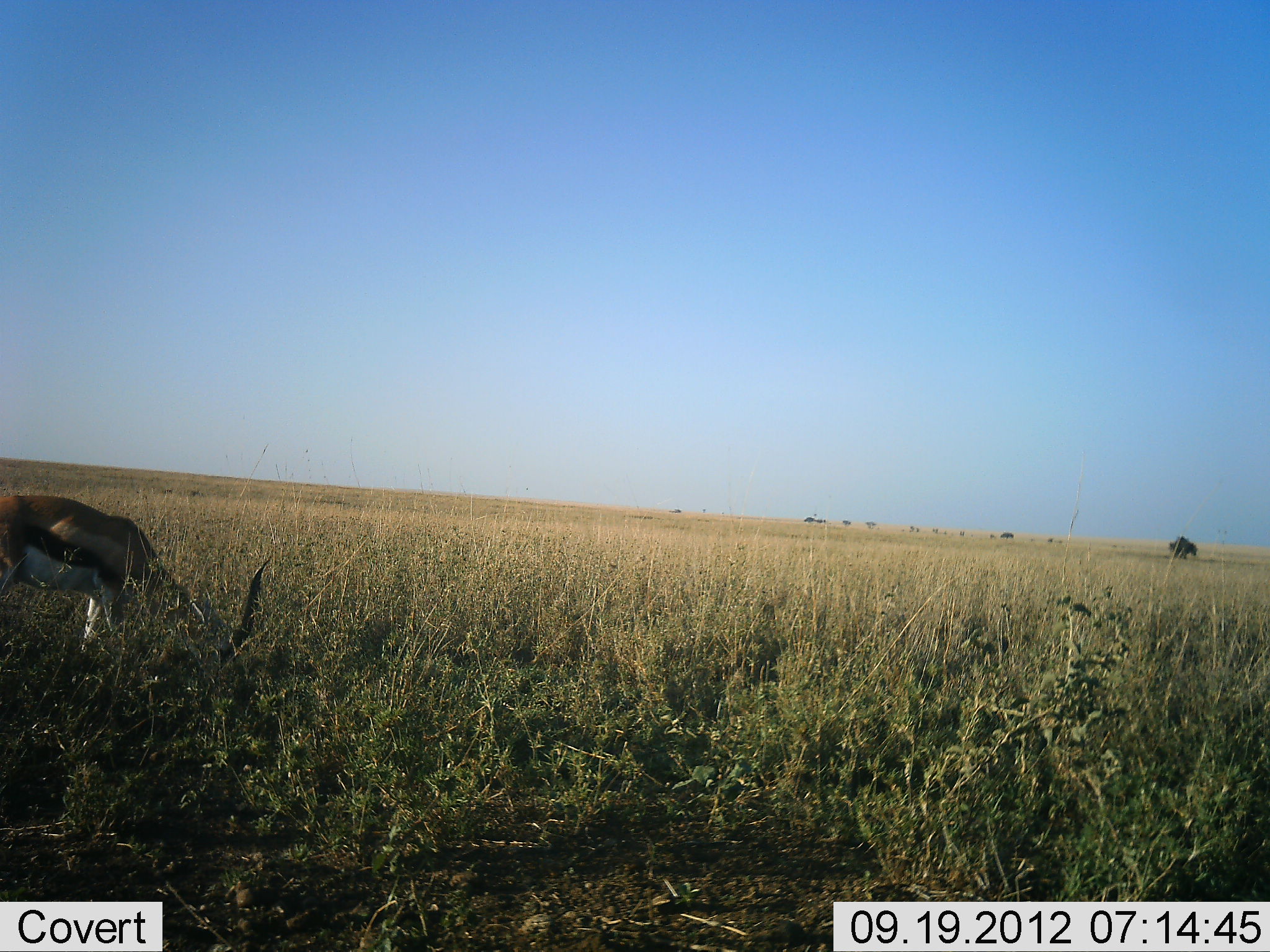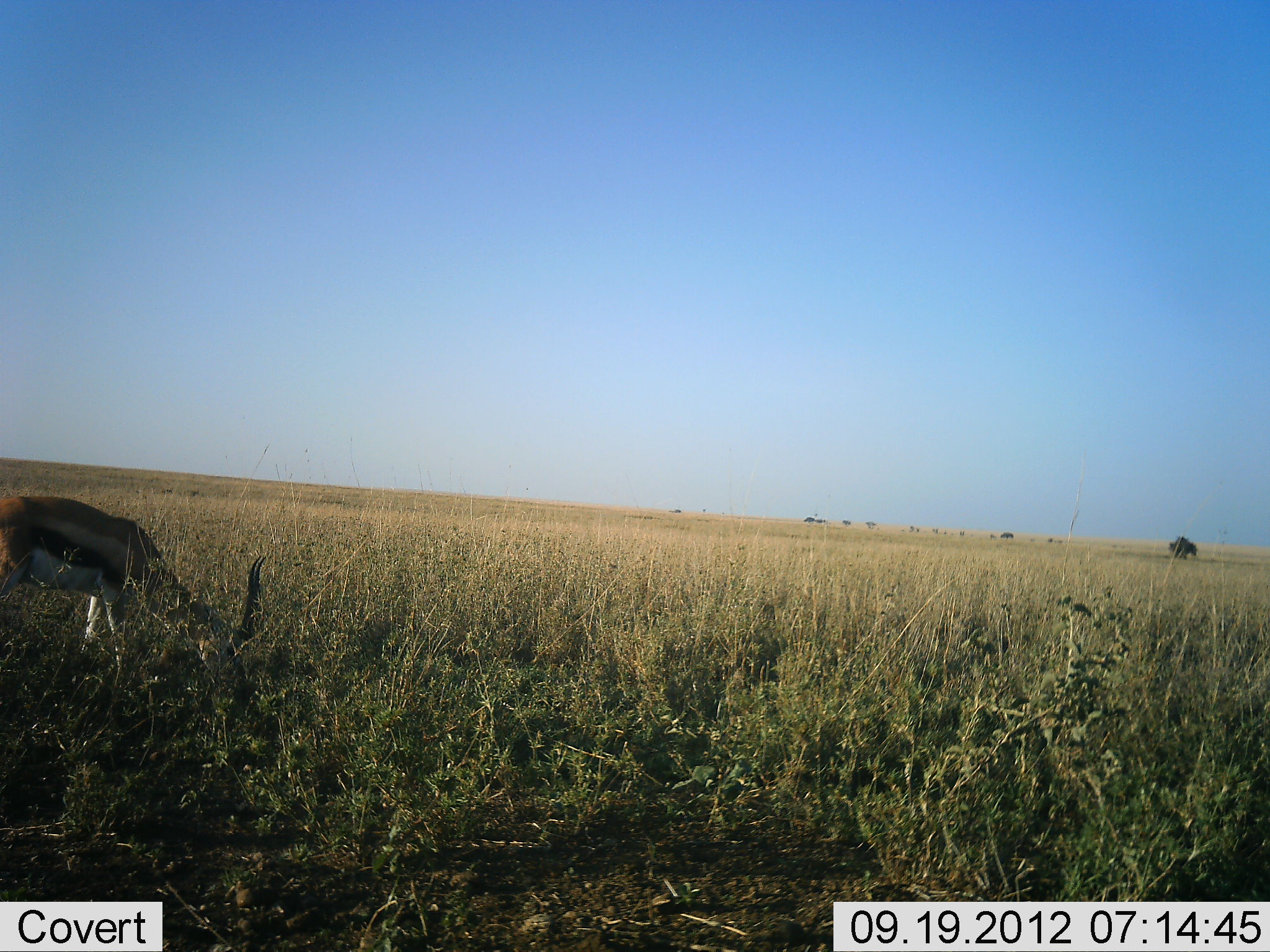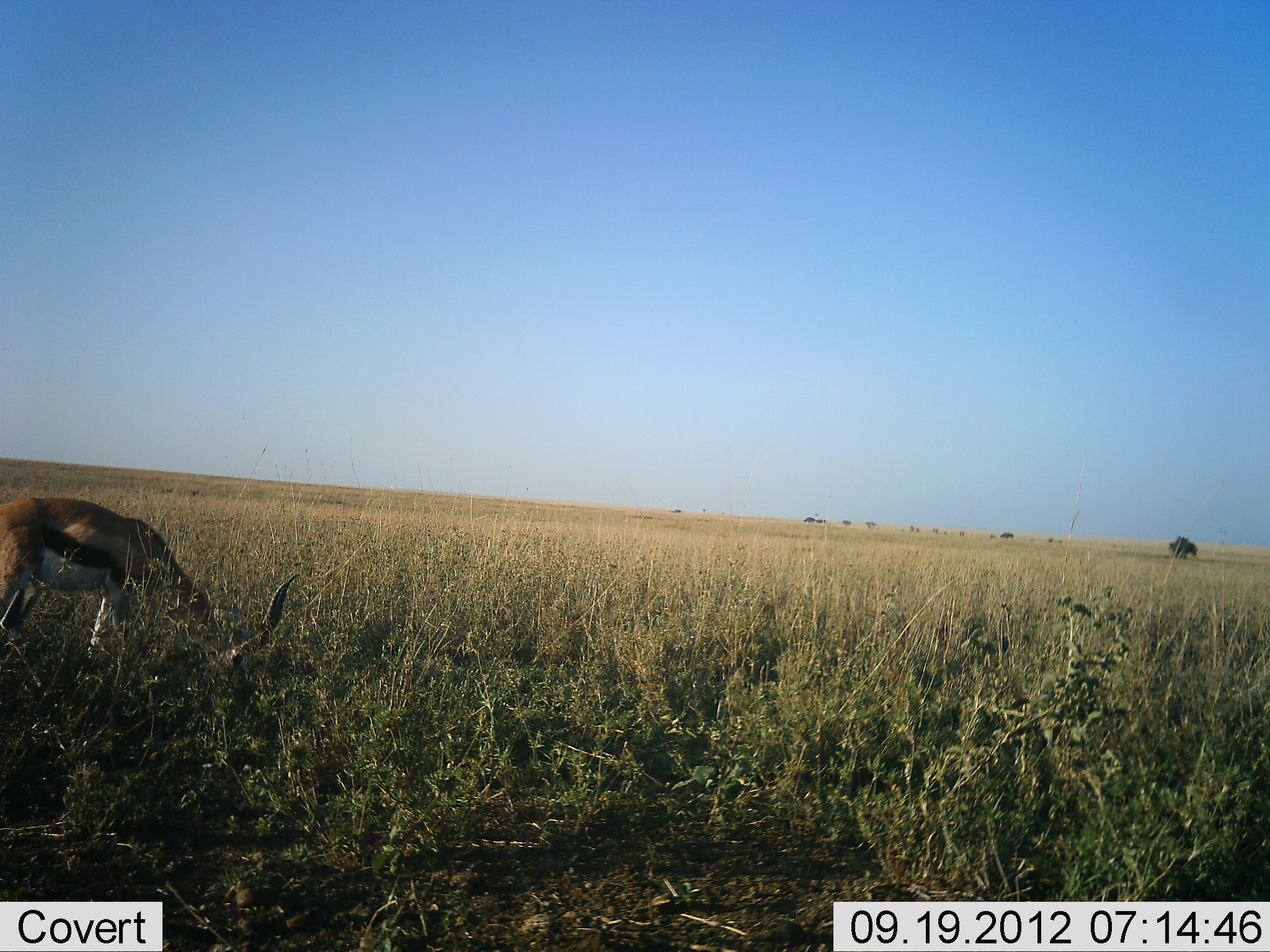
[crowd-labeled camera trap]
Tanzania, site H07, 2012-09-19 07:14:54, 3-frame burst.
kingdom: Animalia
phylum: Chordata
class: Mammalia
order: Artiodactyla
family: Bovidae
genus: Eudorcas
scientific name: Eudorcas thomsonii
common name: thomson's gazelle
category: gazellethomsons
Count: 1.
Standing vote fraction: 0%.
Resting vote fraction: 0%.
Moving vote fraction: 0%.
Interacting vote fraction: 0%.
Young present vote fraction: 0%.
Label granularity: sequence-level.